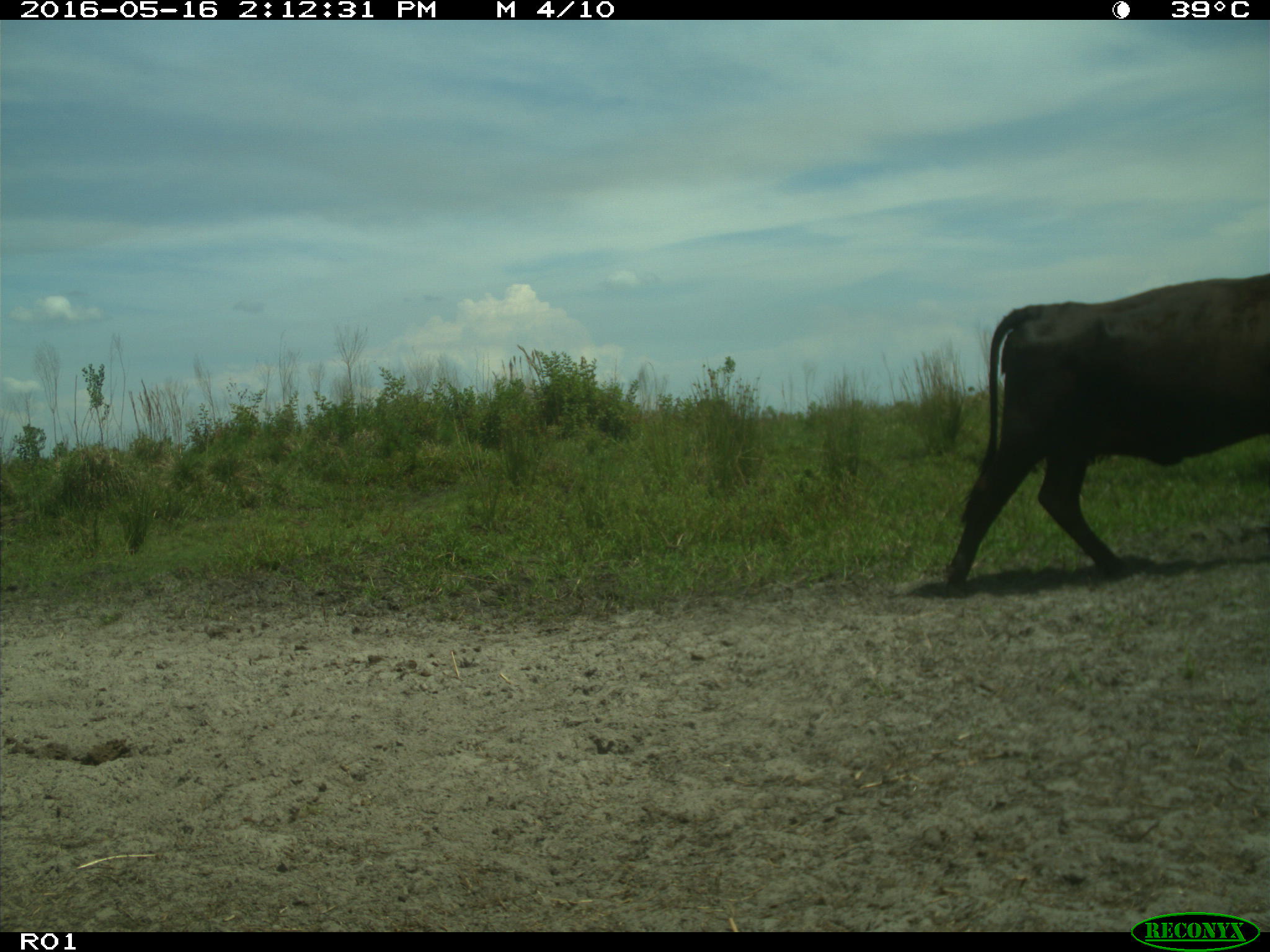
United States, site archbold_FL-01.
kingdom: Animalia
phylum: Chordata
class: Mammalia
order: Artiodactyla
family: Bovidae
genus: Bos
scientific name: Bos taurus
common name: domestic cow